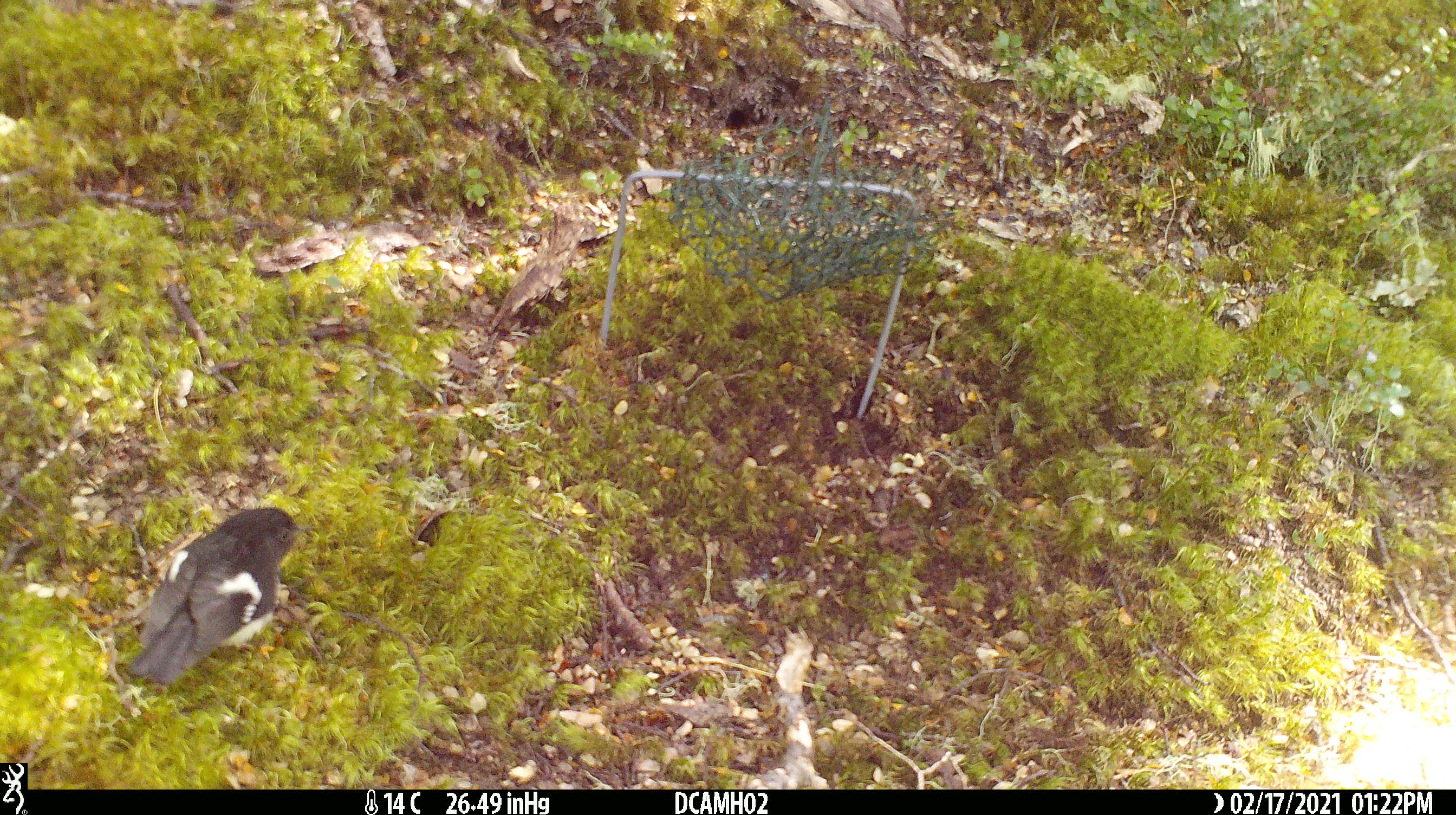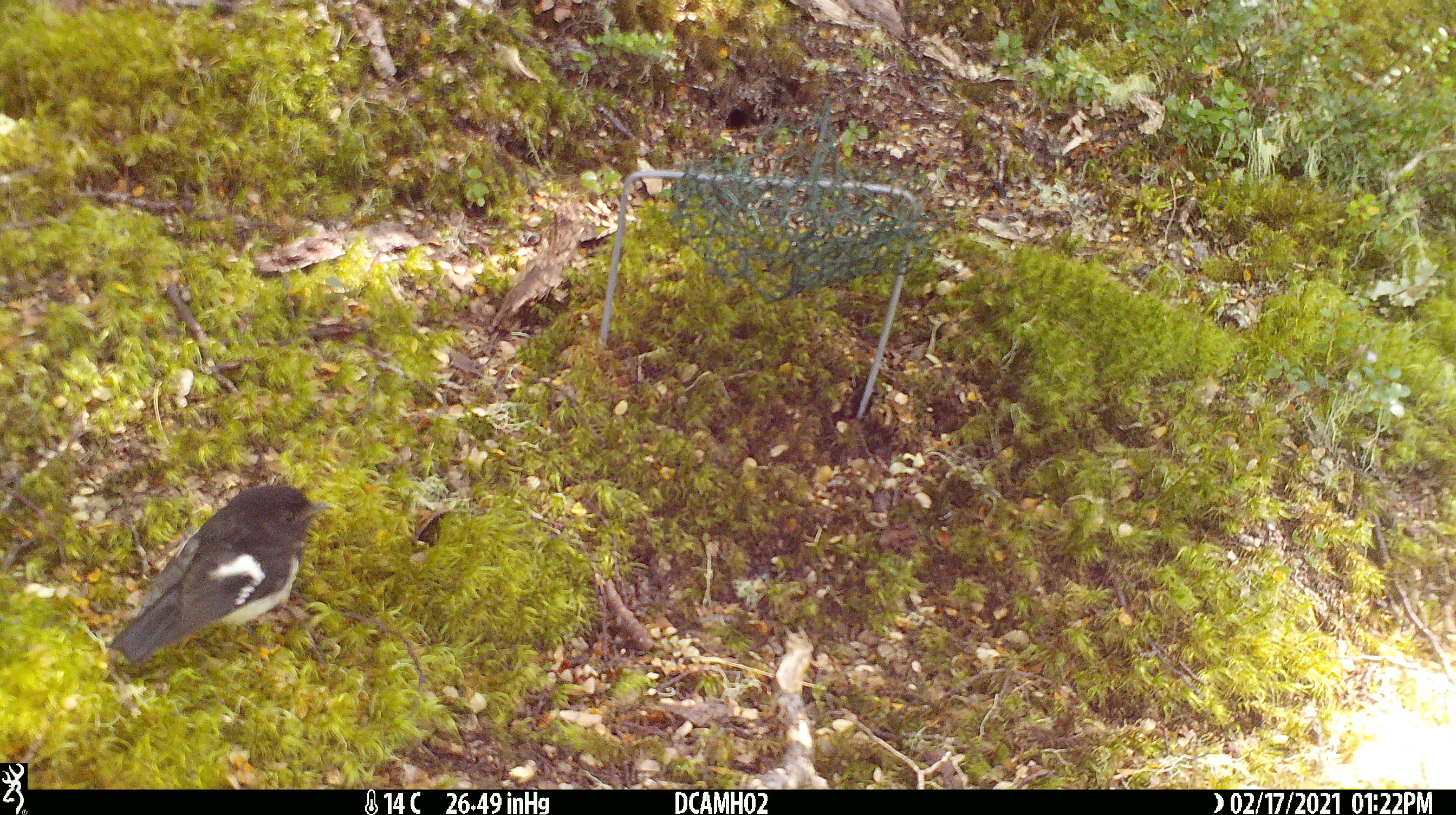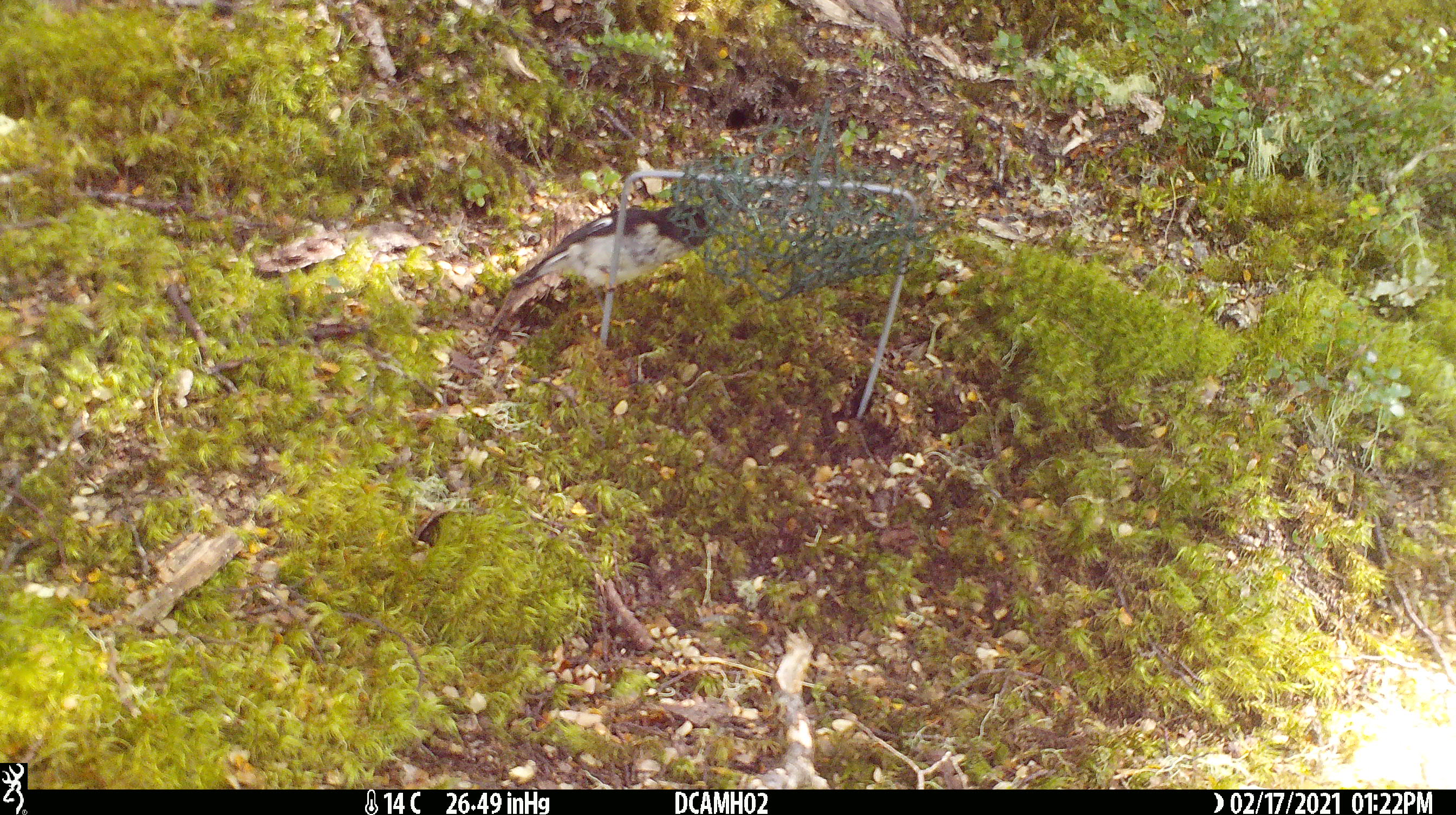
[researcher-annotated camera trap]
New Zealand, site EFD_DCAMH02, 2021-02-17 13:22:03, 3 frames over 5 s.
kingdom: Animalia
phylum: Chordata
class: Aves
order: Passeriformes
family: Petroicidae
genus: Petroica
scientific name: Petroica macrocephala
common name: tomtit